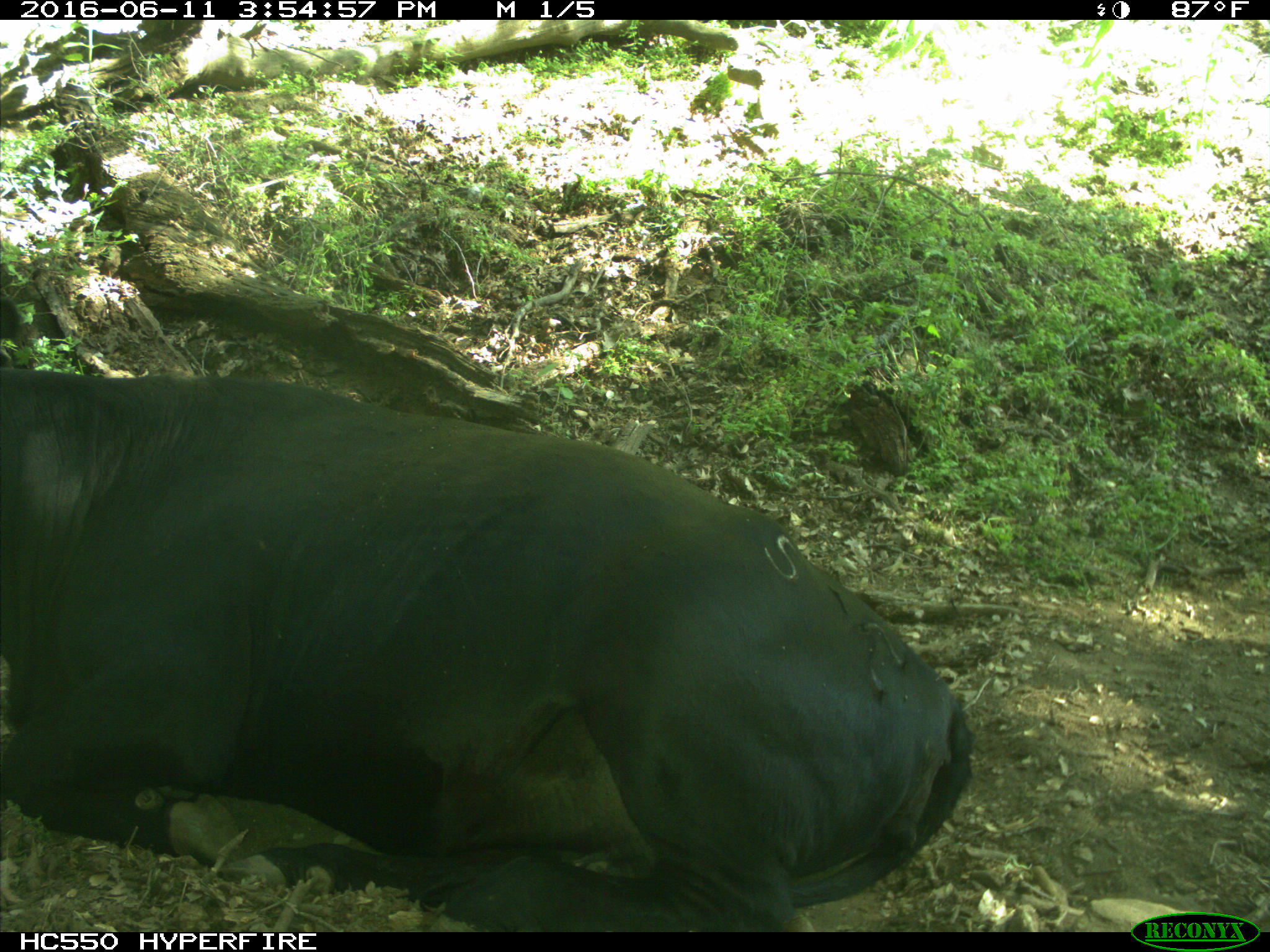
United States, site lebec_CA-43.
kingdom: Animalia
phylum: Chordata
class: Mammalia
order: Artiodactyla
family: Bovidae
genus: Bos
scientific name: Bos taurus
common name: domestic cow